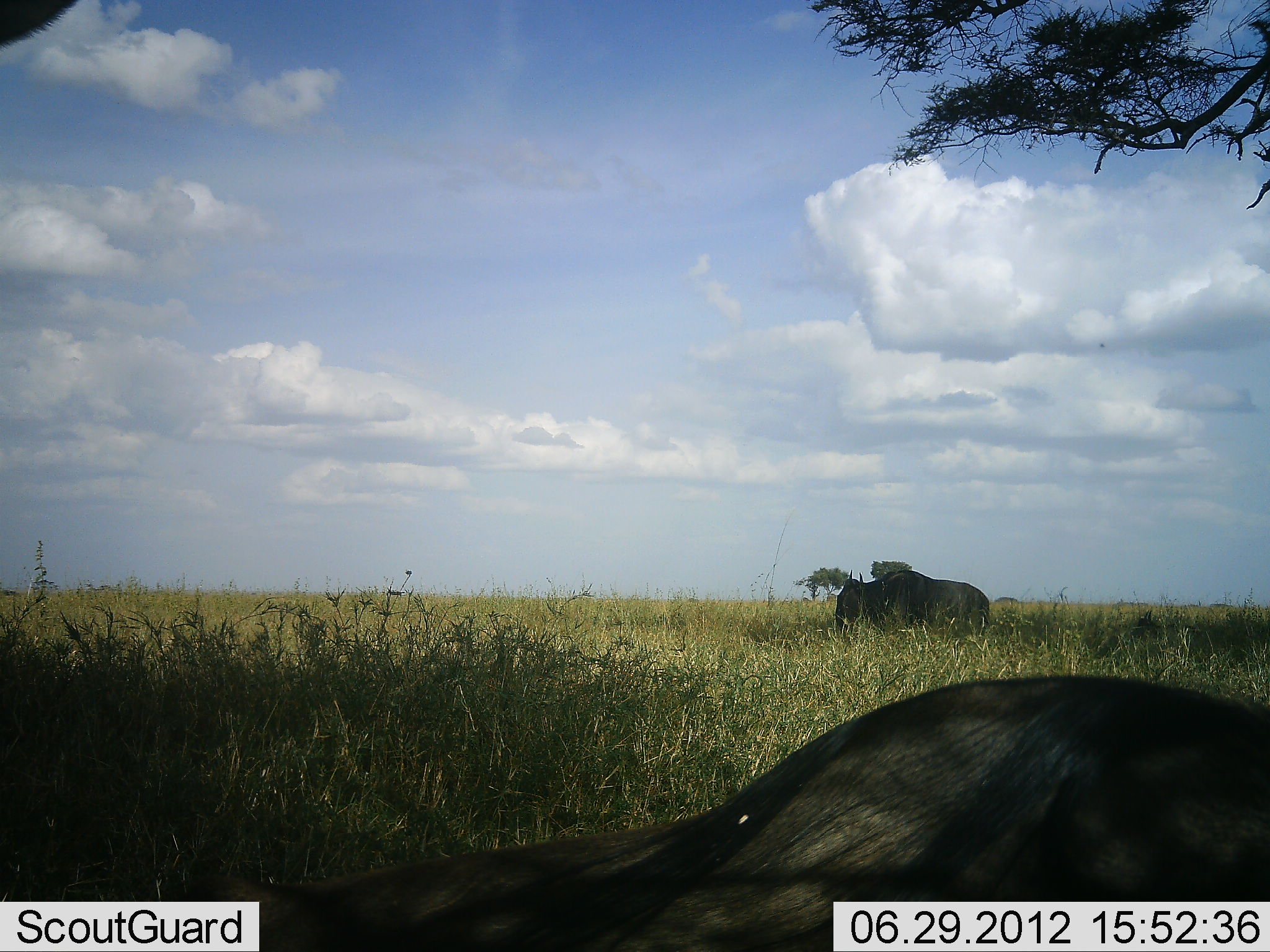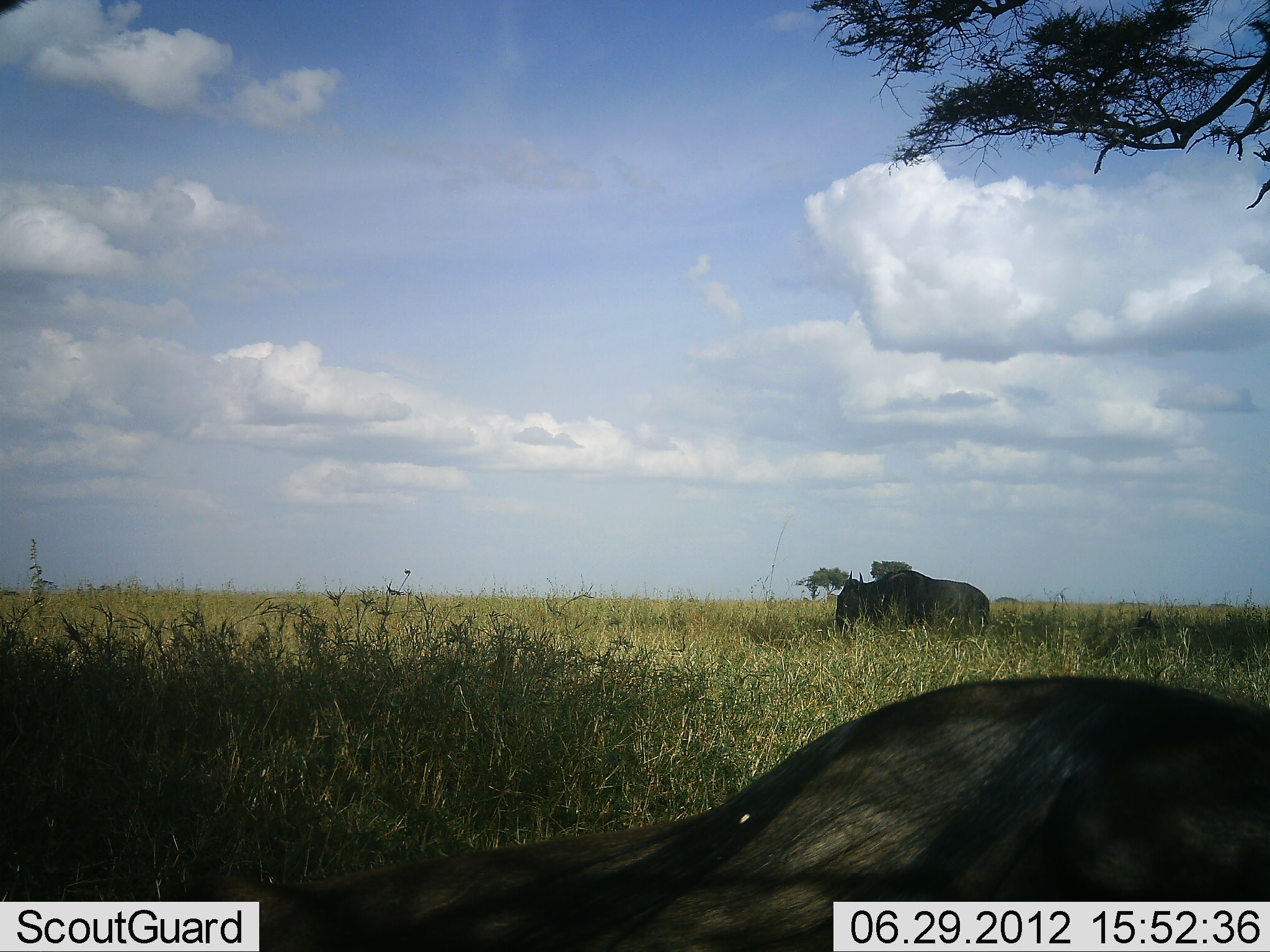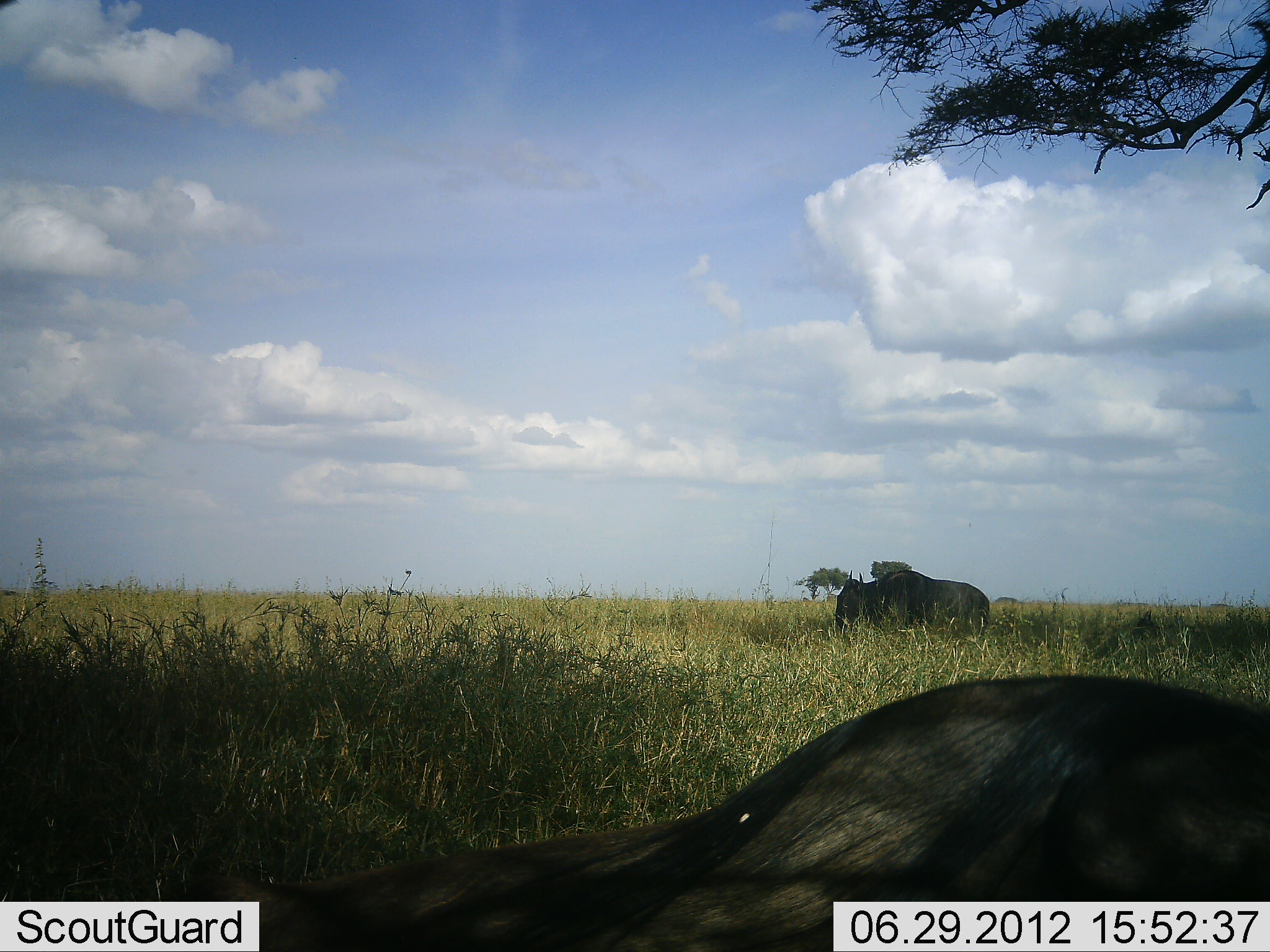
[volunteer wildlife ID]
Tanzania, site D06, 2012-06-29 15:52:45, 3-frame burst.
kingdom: Animalia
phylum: Chordata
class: Mammalia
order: Artiodactyla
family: Bovidae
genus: Connochaetes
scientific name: Connochaetes taurinus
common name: blue wildebeest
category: wildebeest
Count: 3.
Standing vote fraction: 50%.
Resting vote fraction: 90%.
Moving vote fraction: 10%.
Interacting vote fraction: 0%.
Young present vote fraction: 0%.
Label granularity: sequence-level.